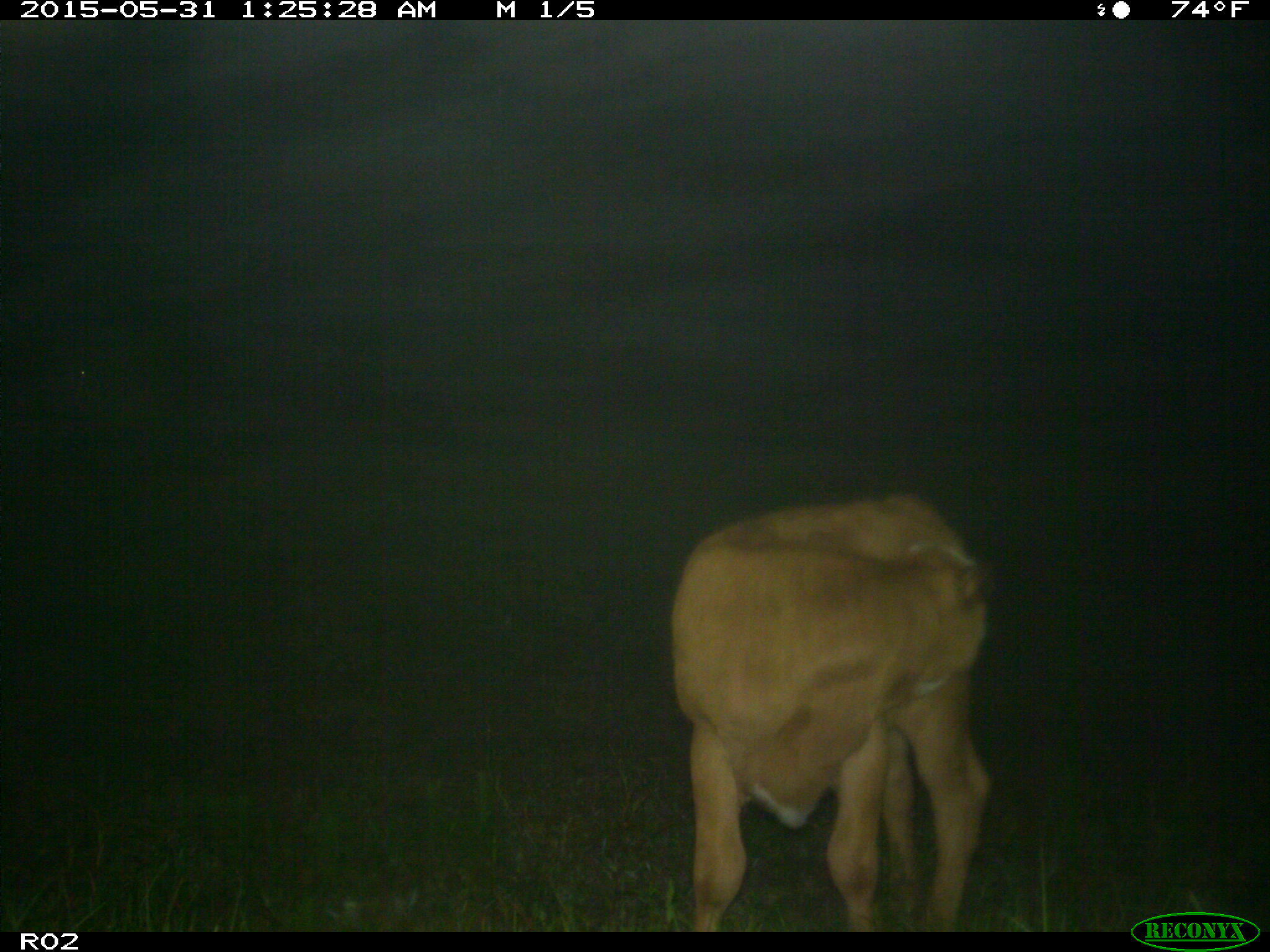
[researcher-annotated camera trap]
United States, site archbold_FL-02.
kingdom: Animalia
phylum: Chordata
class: Mammalia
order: Artiodactyla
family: Bovidae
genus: Bos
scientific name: Bos taurus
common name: domestic cow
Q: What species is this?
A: Bos taurus (domestic cow).